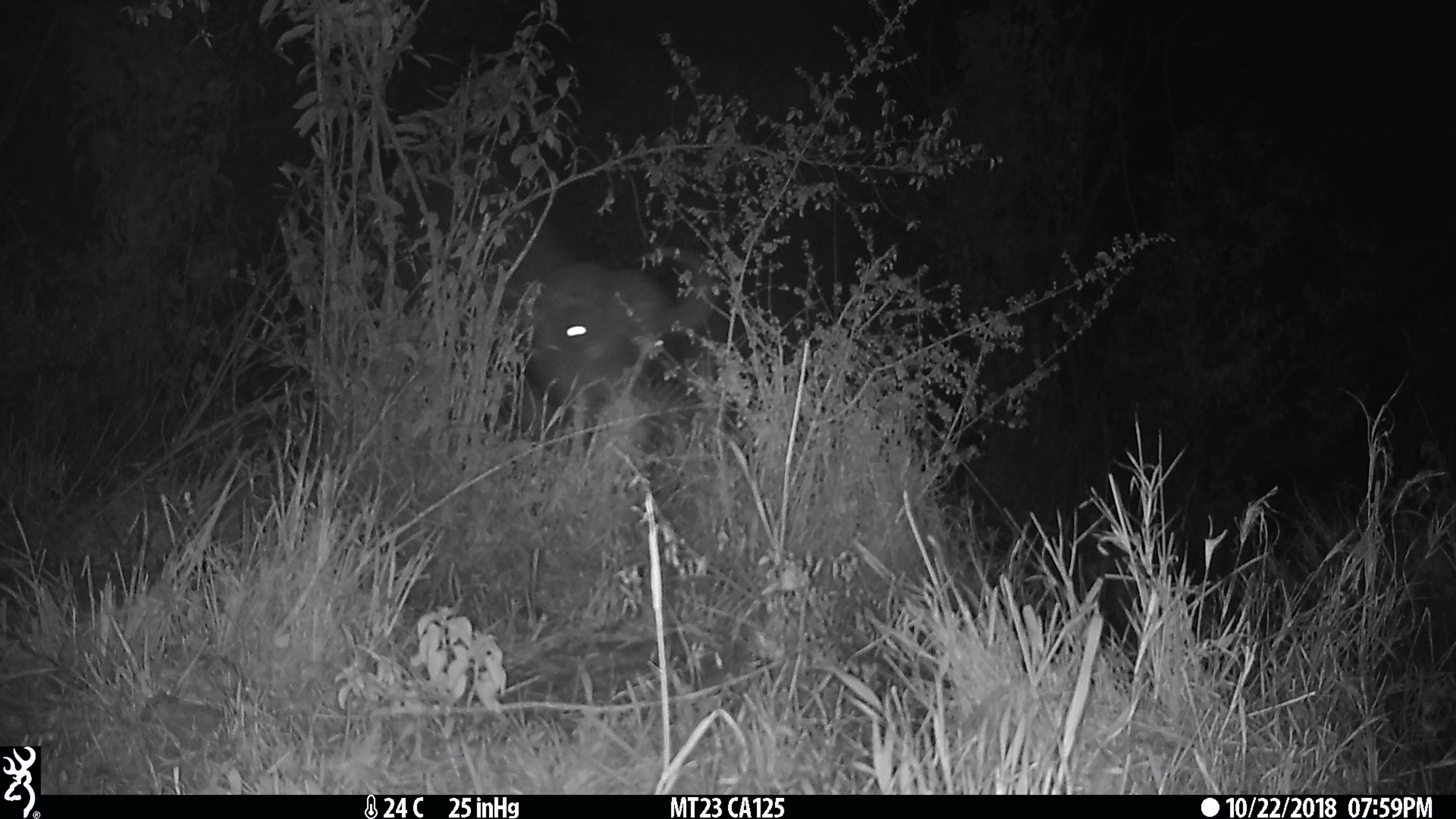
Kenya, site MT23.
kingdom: Animalia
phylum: Chordata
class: Mammalia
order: Artiodactyla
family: Bovidae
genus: Syncerus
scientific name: Syncerus caffer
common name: buffalo